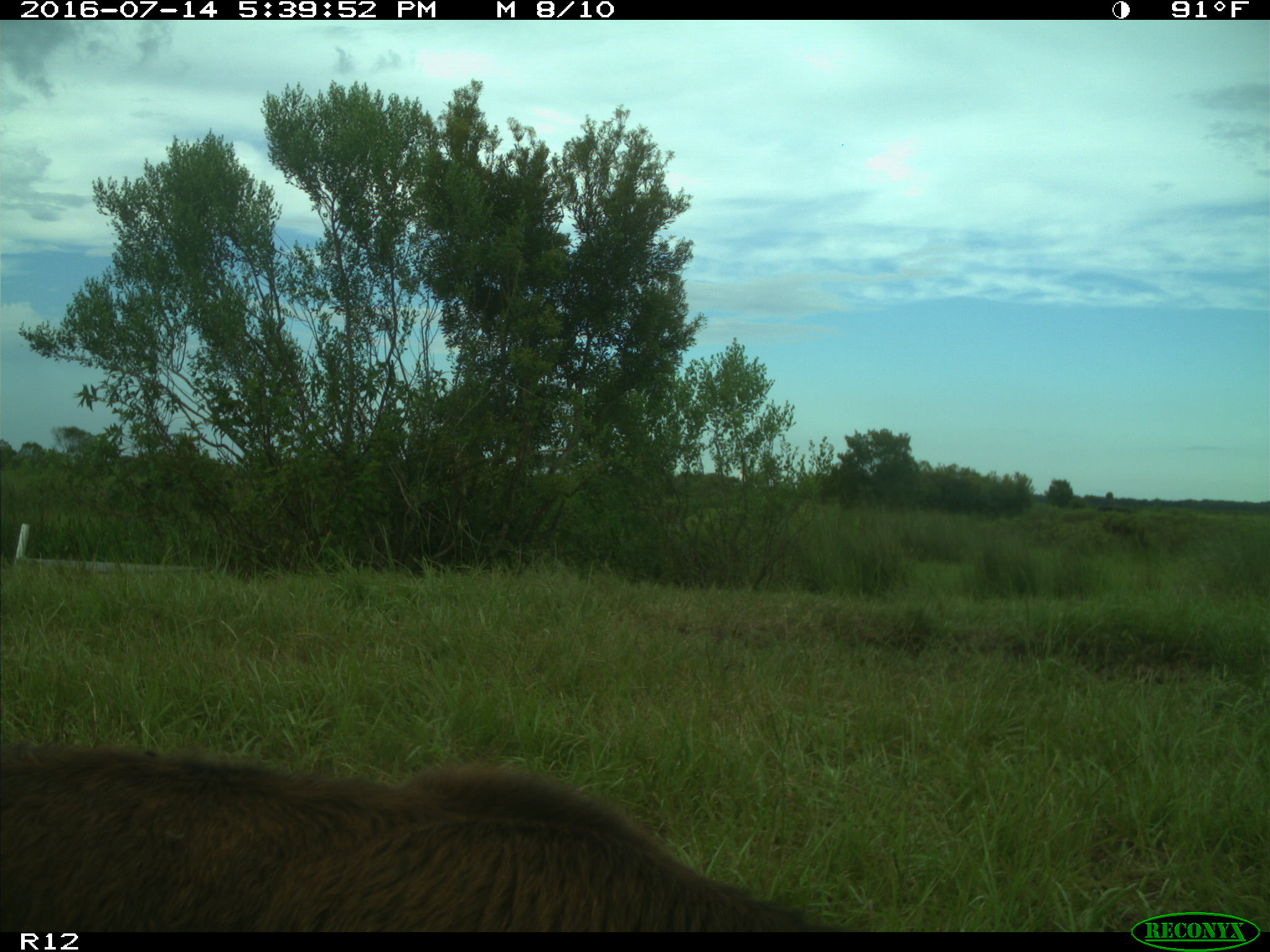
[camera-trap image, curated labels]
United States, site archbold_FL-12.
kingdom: Animalia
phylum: Chordata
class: Mammalia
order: Artiodactyla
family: Bovidae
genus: Bos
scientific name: Bos taurus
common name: domestic cow